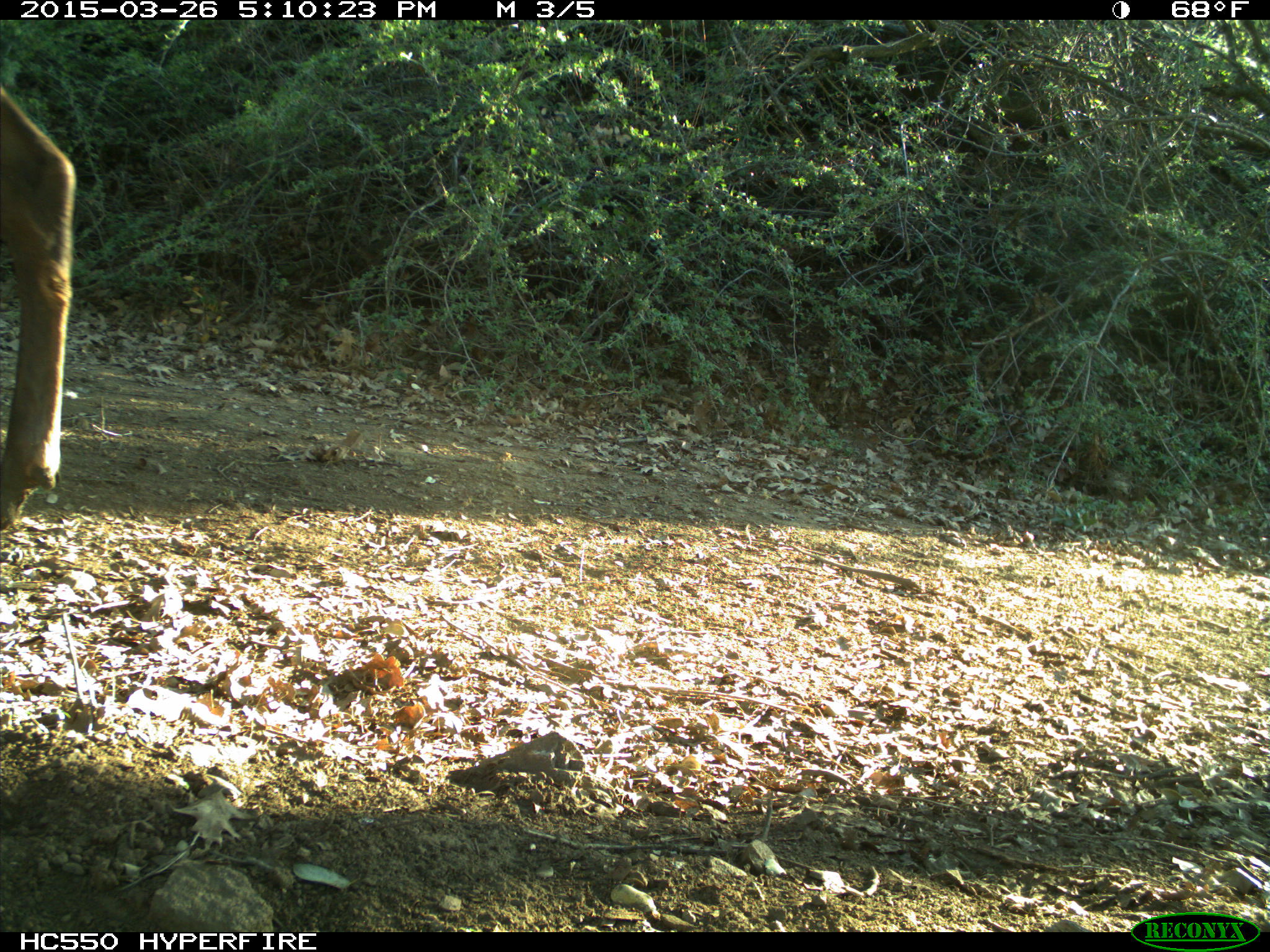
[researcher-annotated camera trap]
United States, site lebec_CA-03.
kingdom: Animalia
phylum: Chordata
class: Mammalia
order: Artiodactyla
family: Cervidae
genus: Cervus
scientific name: Cervus canadensis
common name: elk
Cervus canadensis (elk).